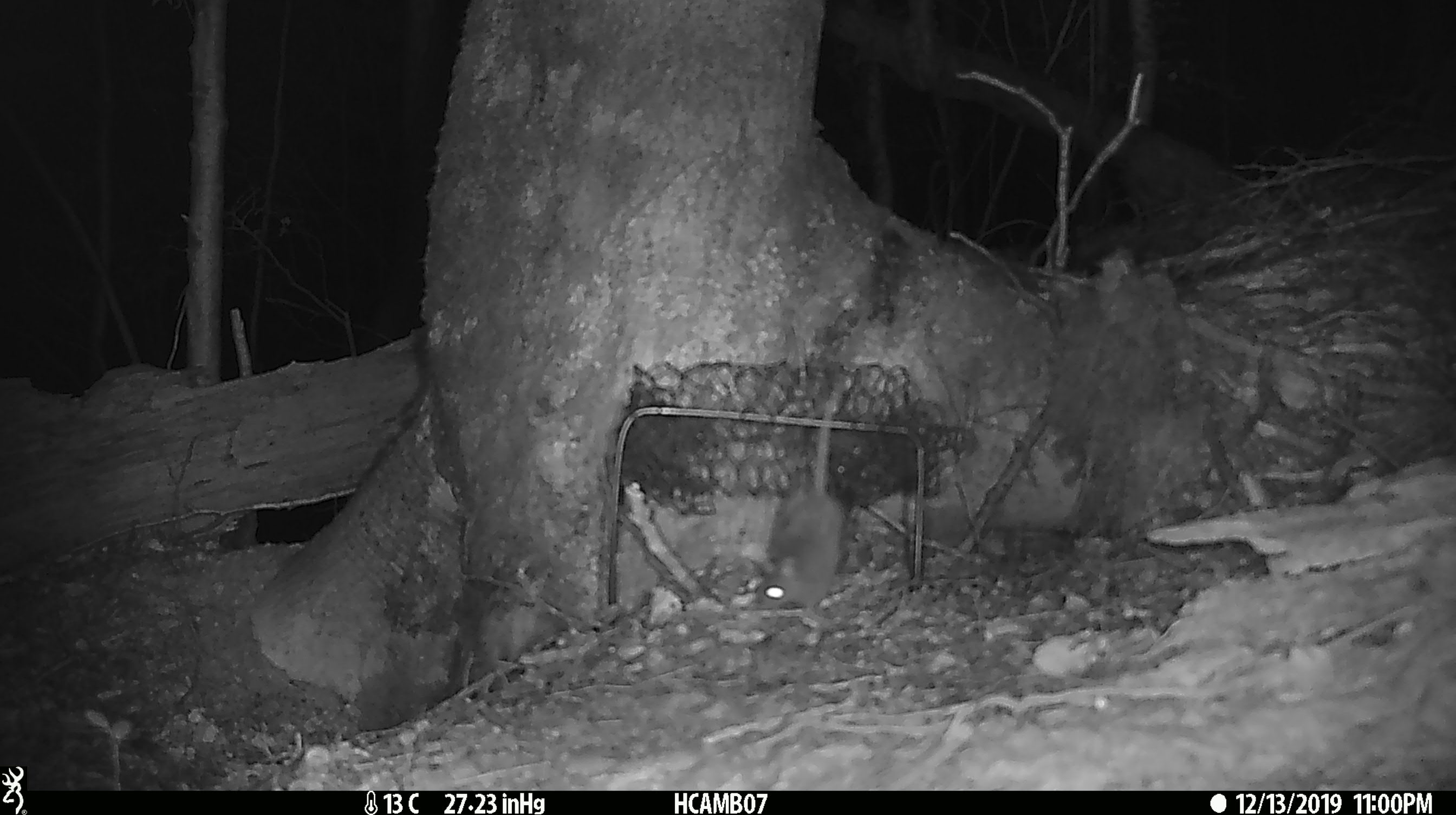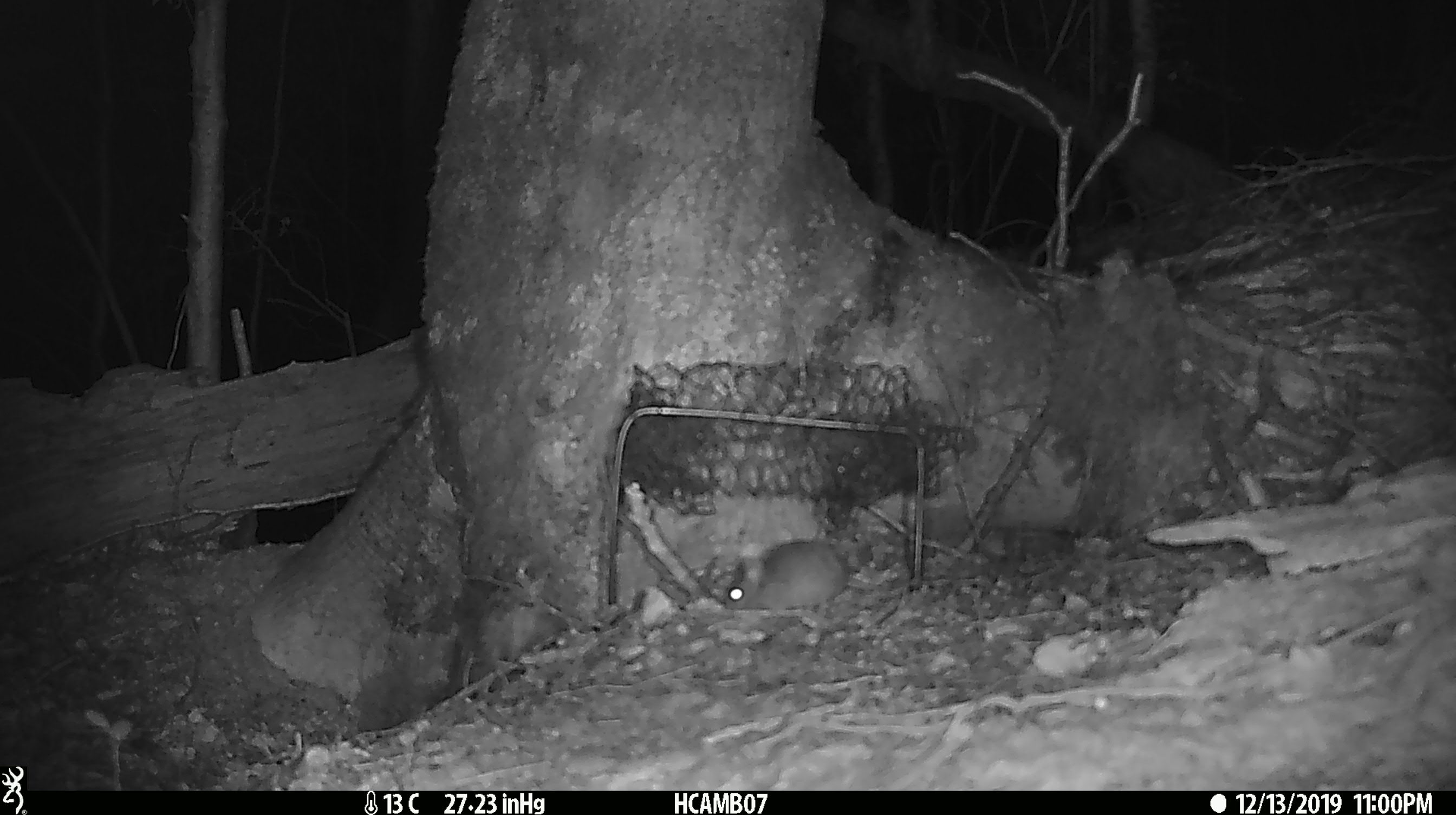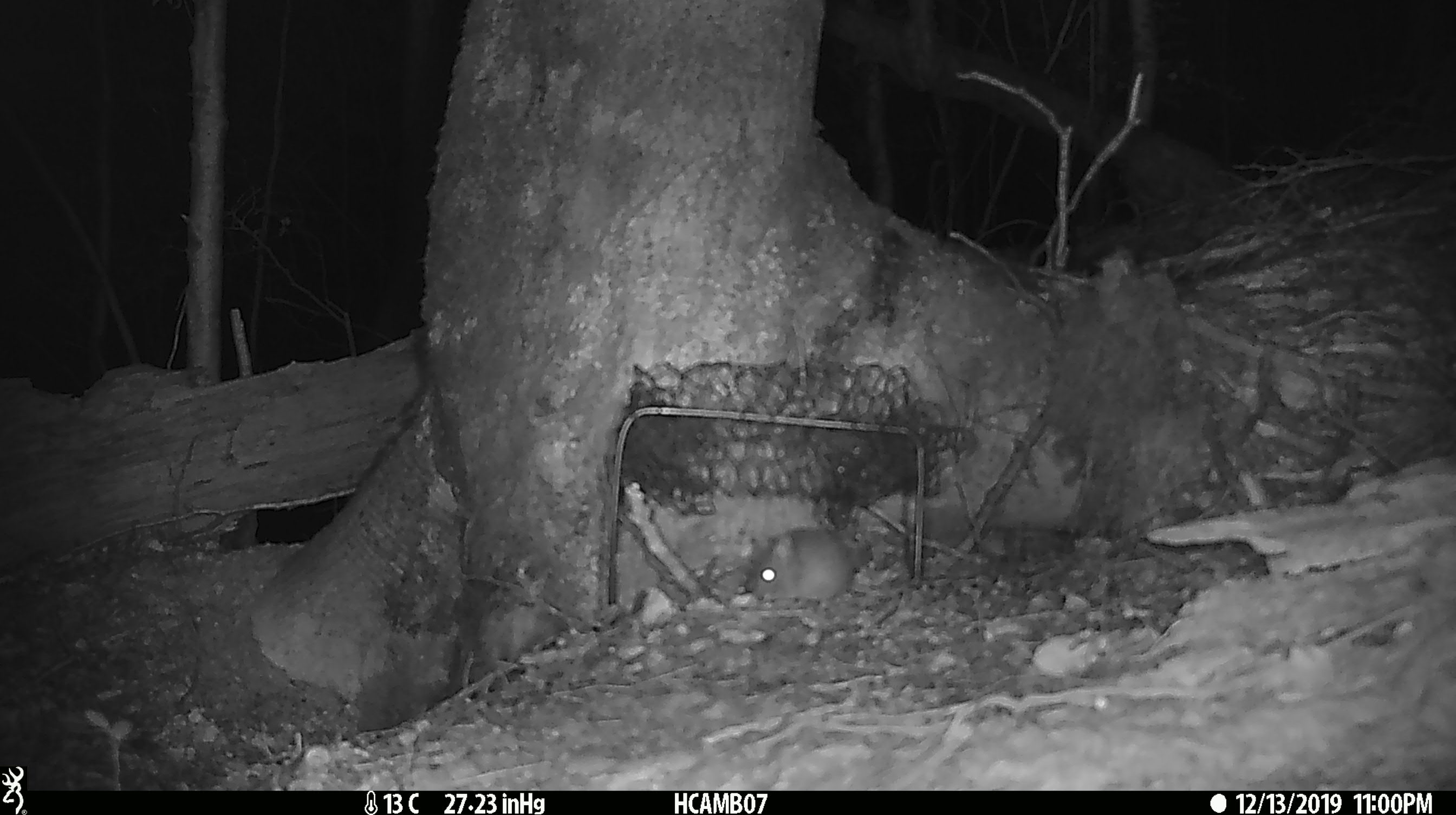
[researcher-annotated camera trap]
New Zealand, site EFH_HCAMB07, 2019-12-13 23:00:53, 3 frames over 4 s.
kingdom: Animalia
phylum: Chordata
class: Mammalia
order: Rodentia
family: Muridae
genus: Mus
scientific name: Mus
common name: mouse